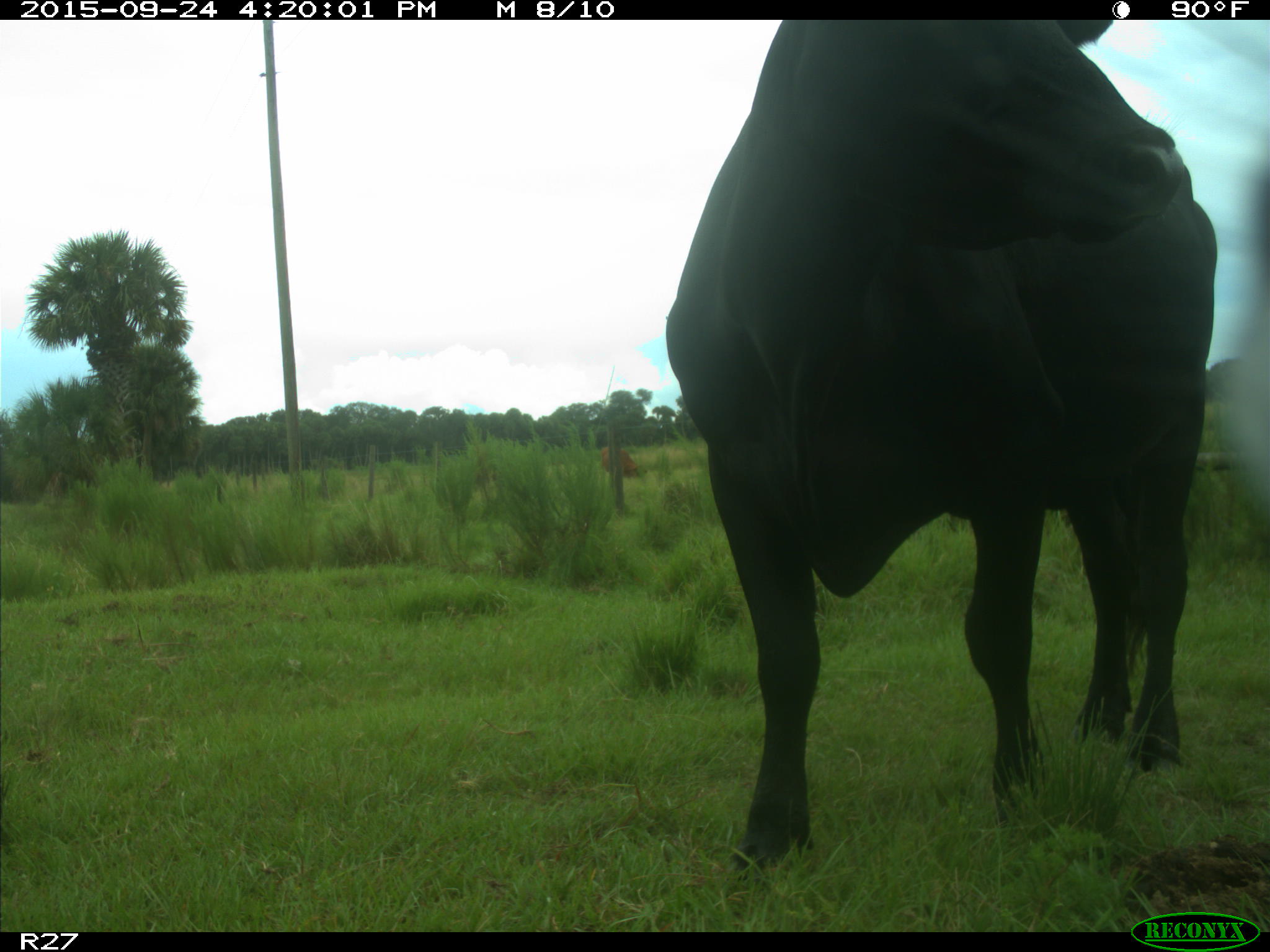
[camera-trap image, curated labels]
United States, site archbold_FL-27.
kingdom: Animalia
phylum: Chordata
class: Mammalia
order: Artiodactyla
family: Bovidae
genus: Bos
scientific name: Bos taurus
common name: domestic cow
Bos taurus (domestic cow).